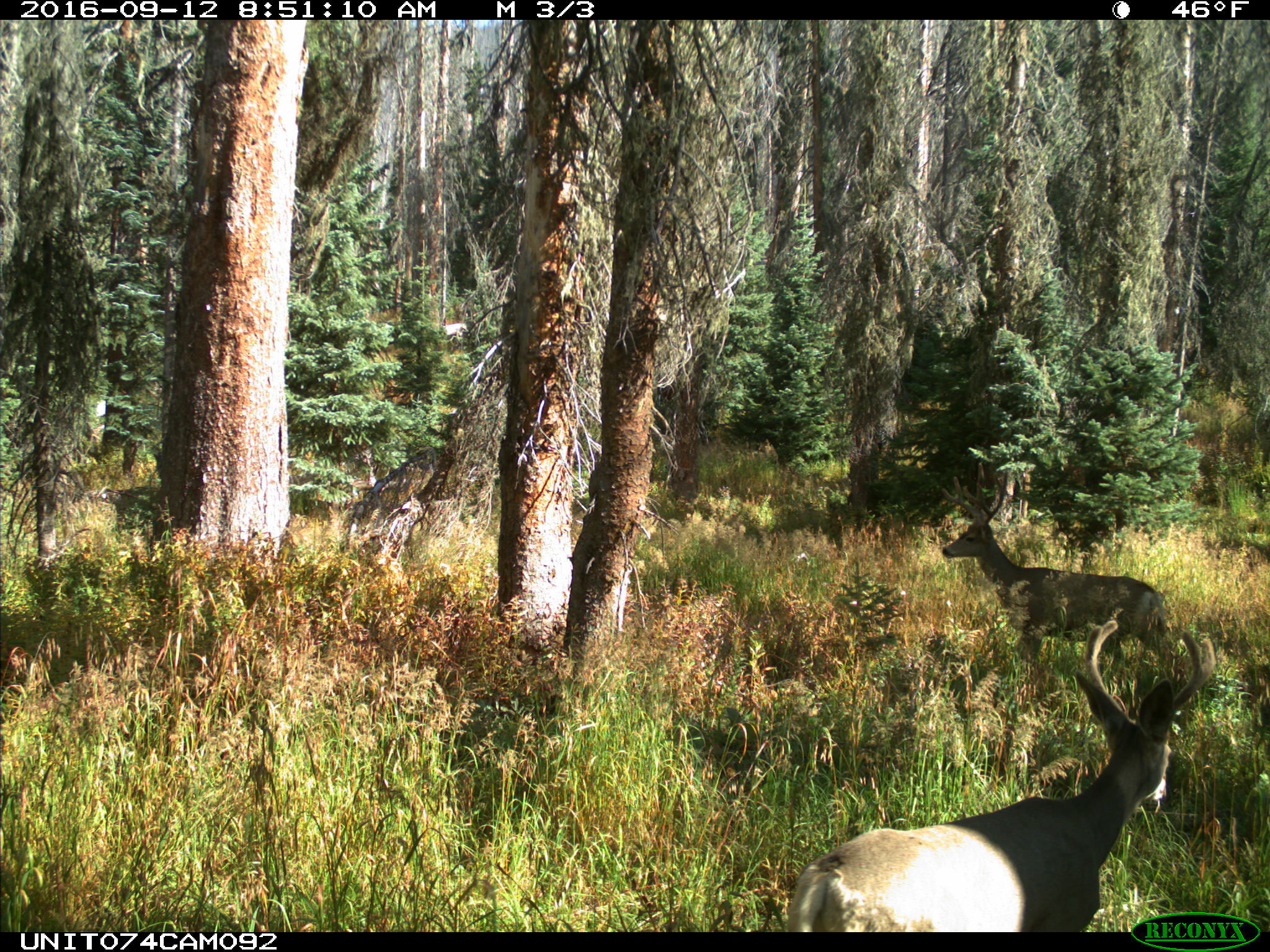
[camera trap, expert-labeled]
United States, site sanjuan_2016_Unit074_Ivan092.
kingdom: Animalia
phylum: Chordata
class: Mammalia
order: Artiodactyla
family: Cervidae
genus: Odocoileus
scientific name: Odocoileus hemionus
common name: mule deer